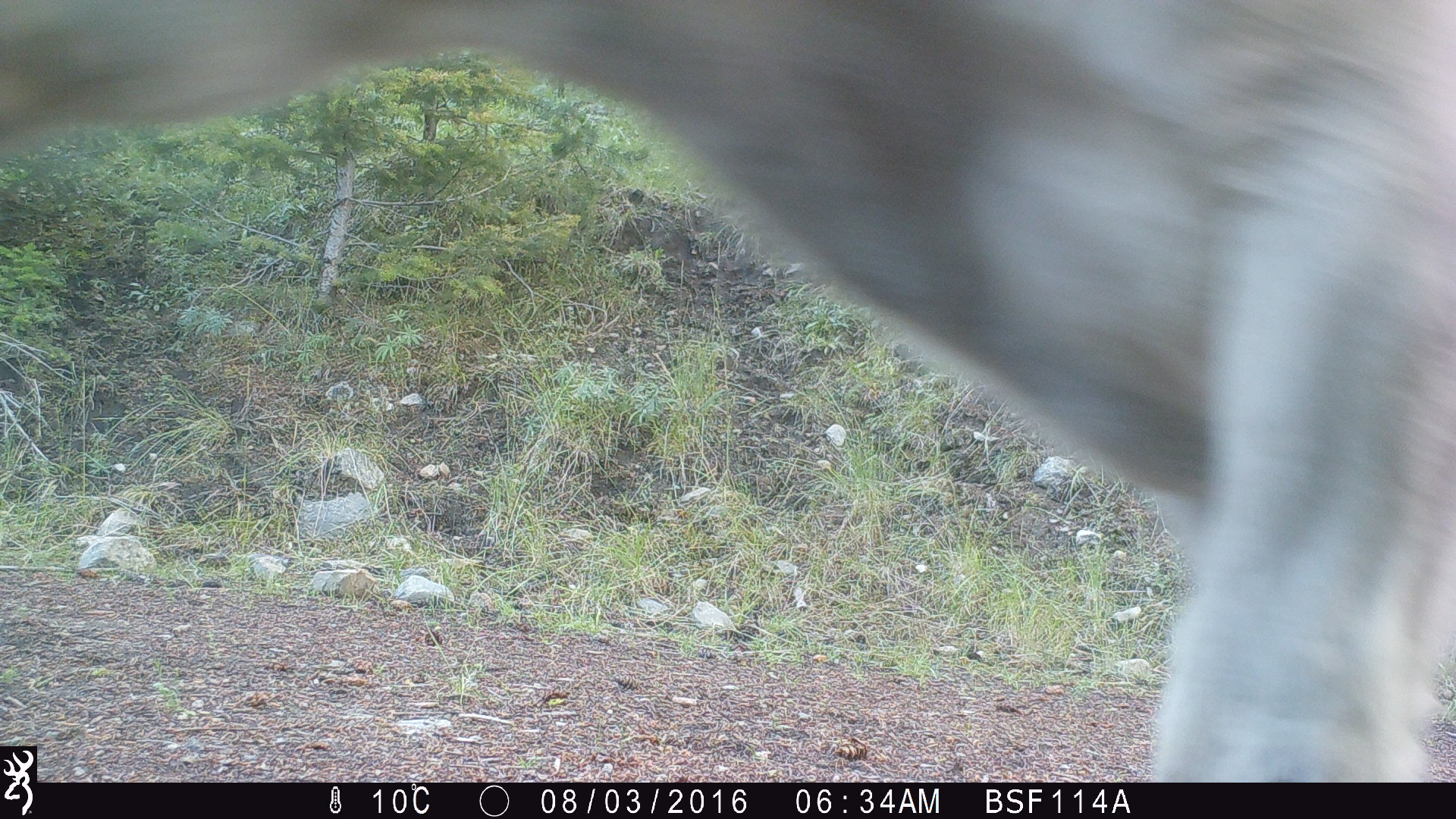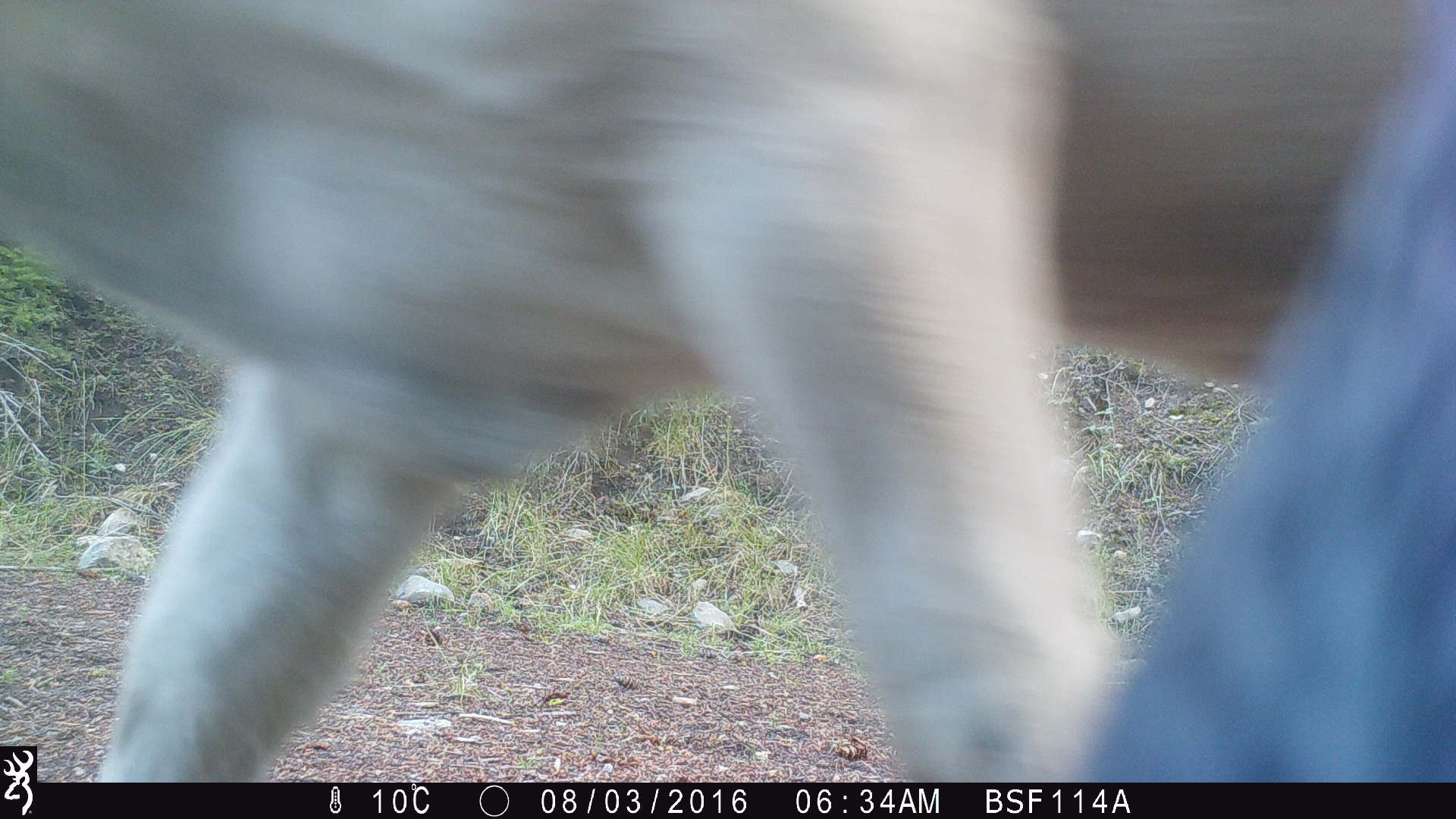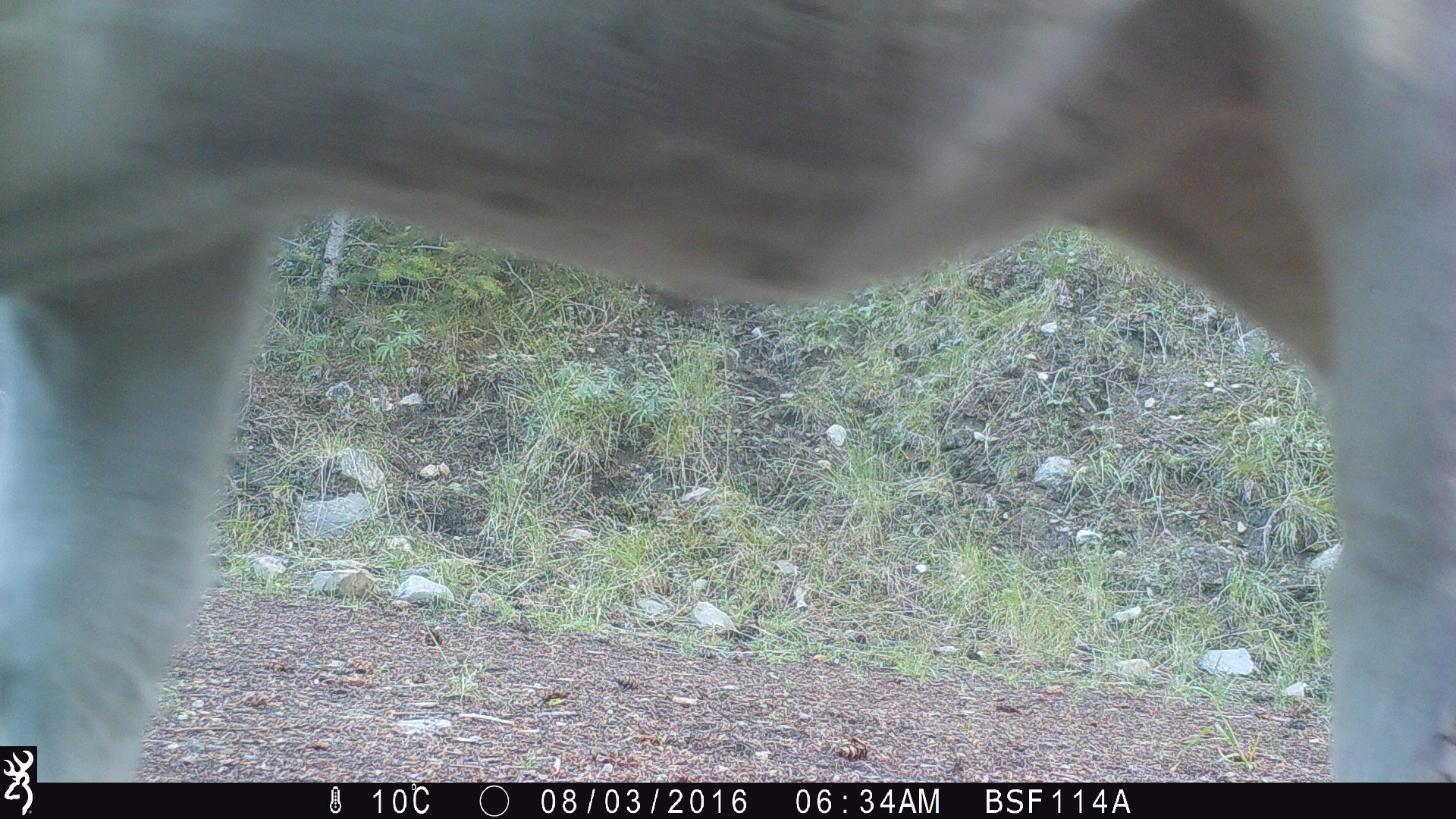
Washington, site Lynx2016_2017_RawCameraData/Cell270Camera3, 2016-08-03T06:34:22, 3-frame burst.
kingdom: Animalia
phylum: Chordata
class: Mammalia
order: Artiodactyla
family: Bovidae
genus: Bos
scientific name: Bos taurus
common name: domestic cattle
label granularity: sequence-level